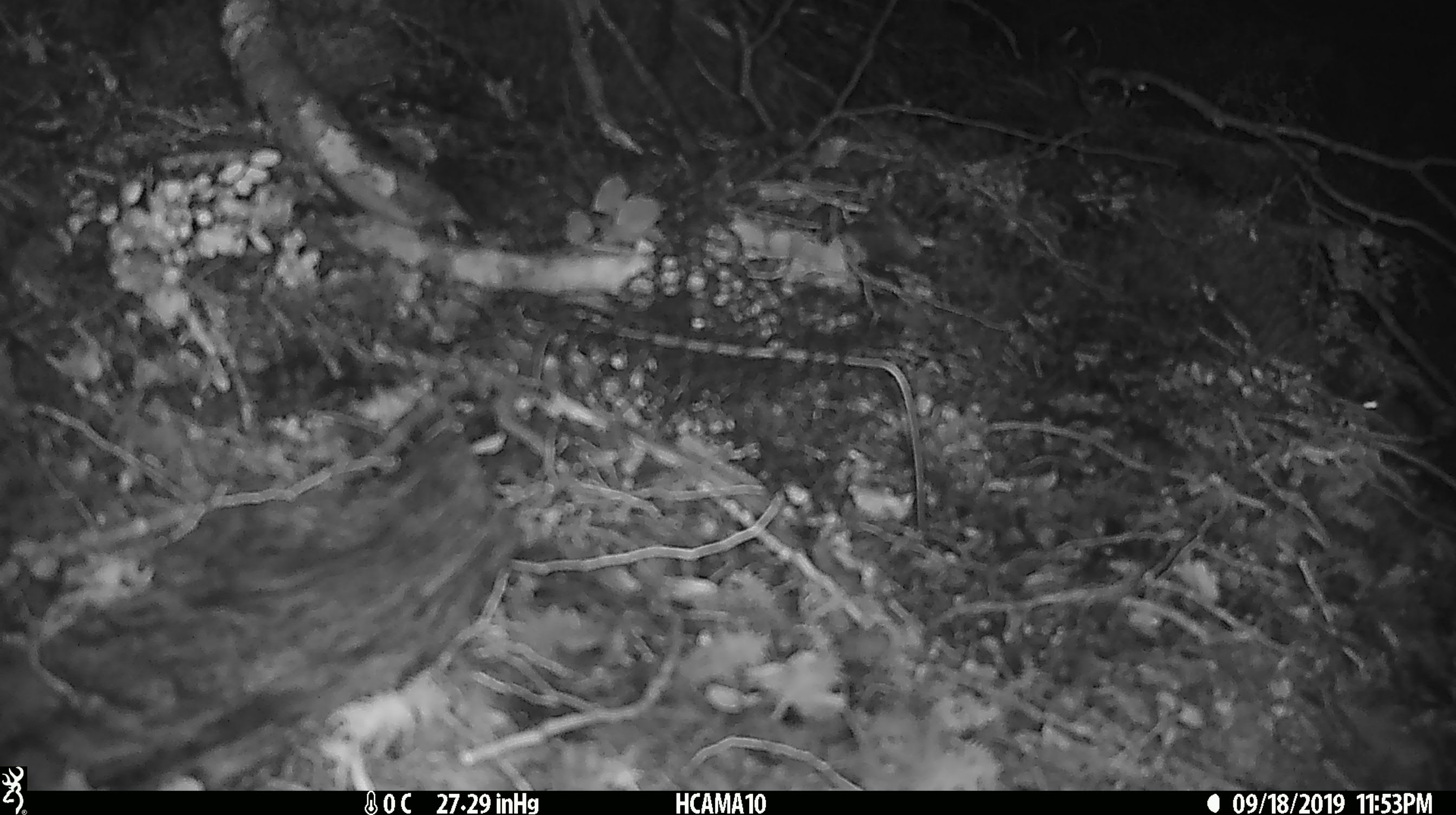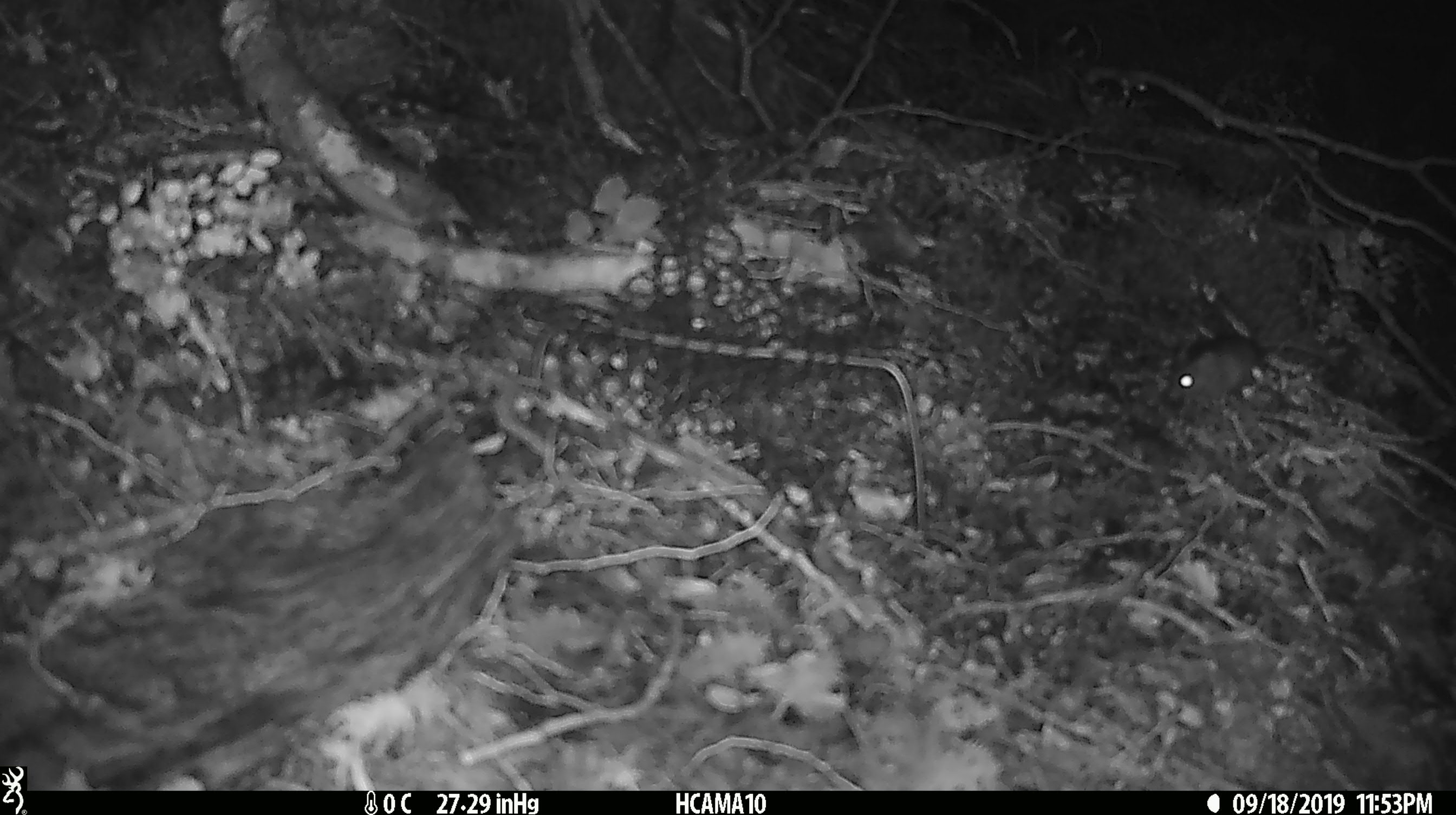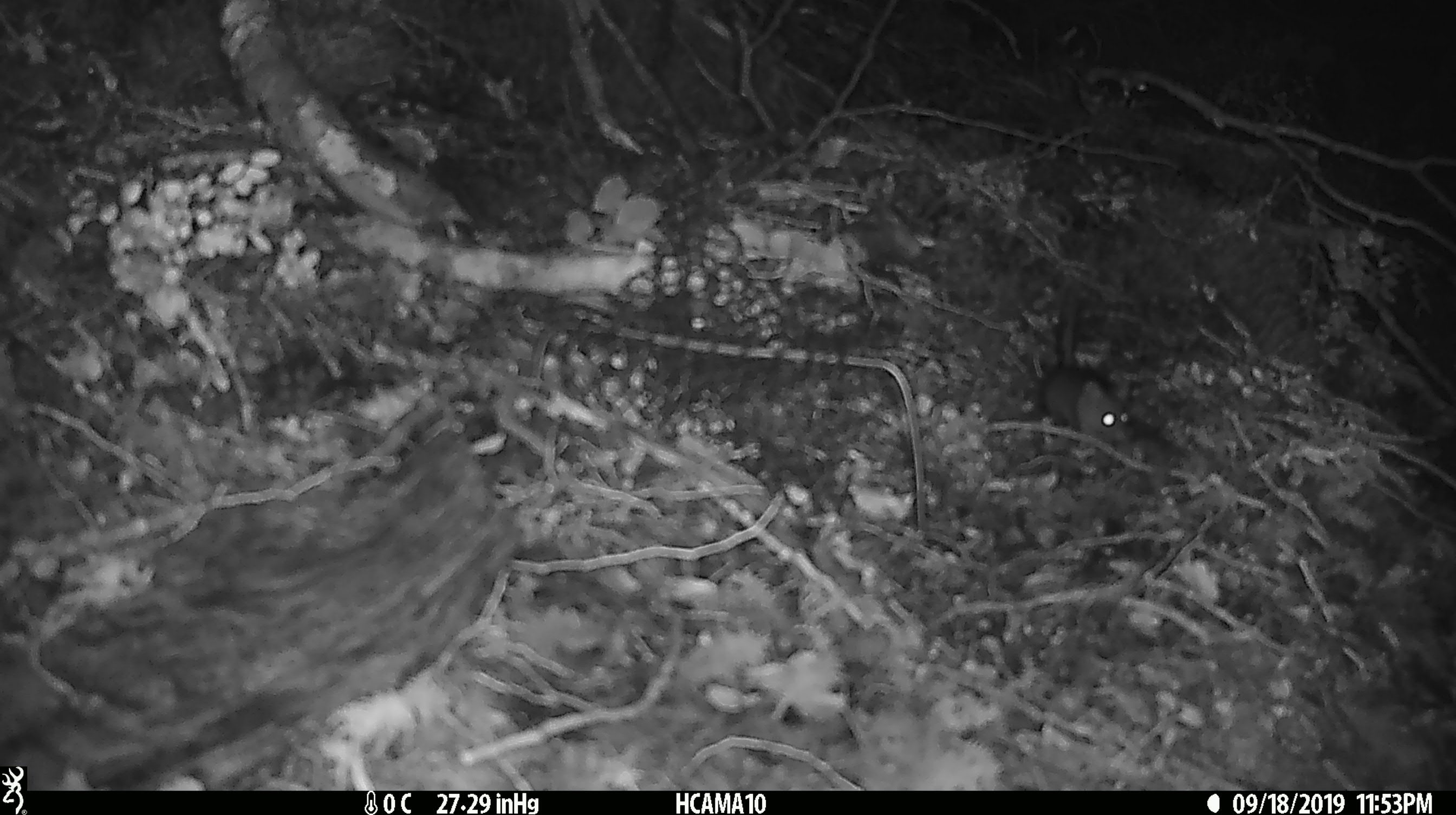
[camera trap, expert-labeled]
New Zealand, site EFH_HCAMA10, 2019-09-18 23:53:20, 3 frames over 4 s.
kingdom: Animalia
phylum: Chordata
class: Mammalia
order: Rodentia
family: Muridae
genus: Mus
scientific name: Mus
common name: mouse